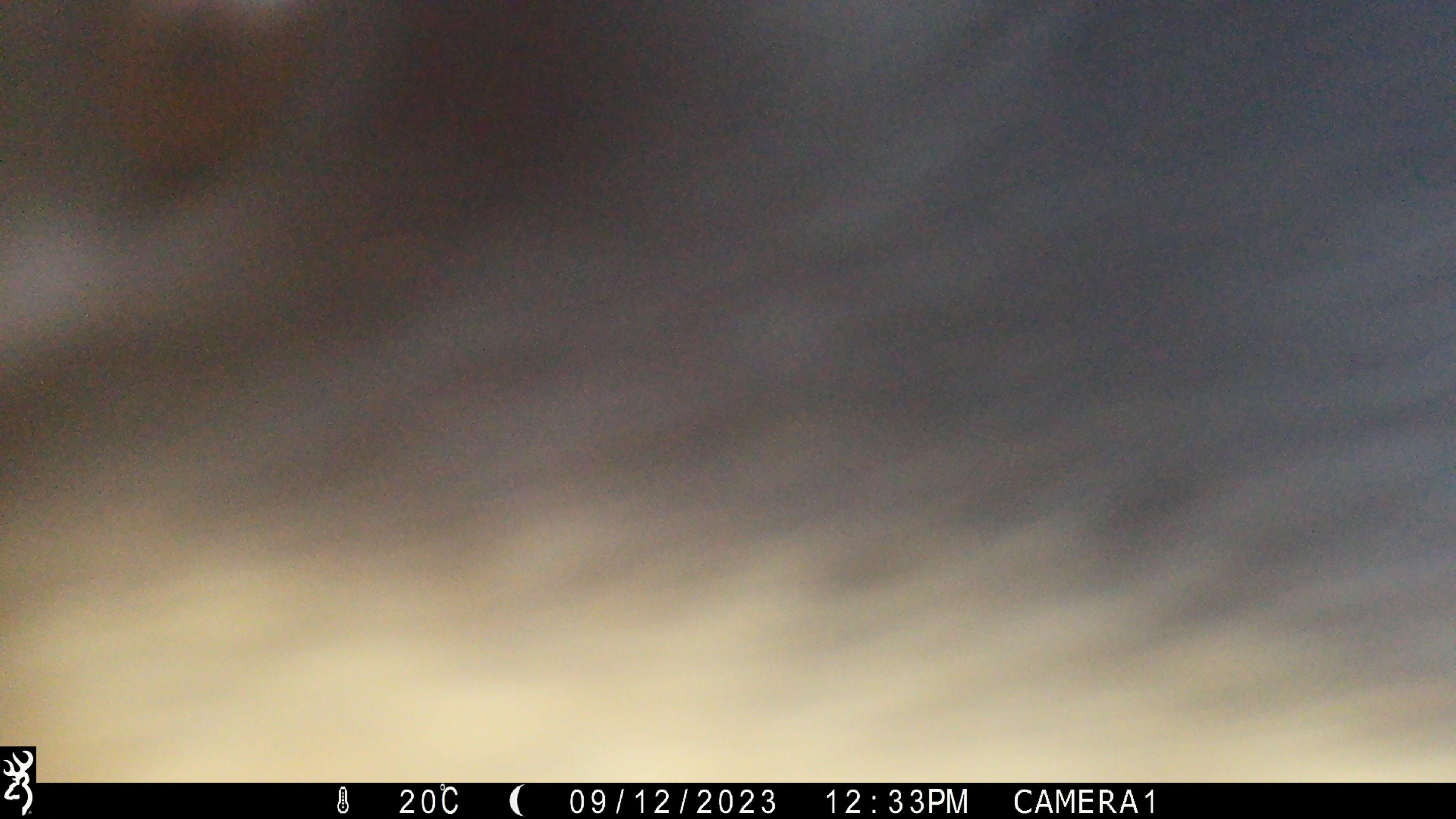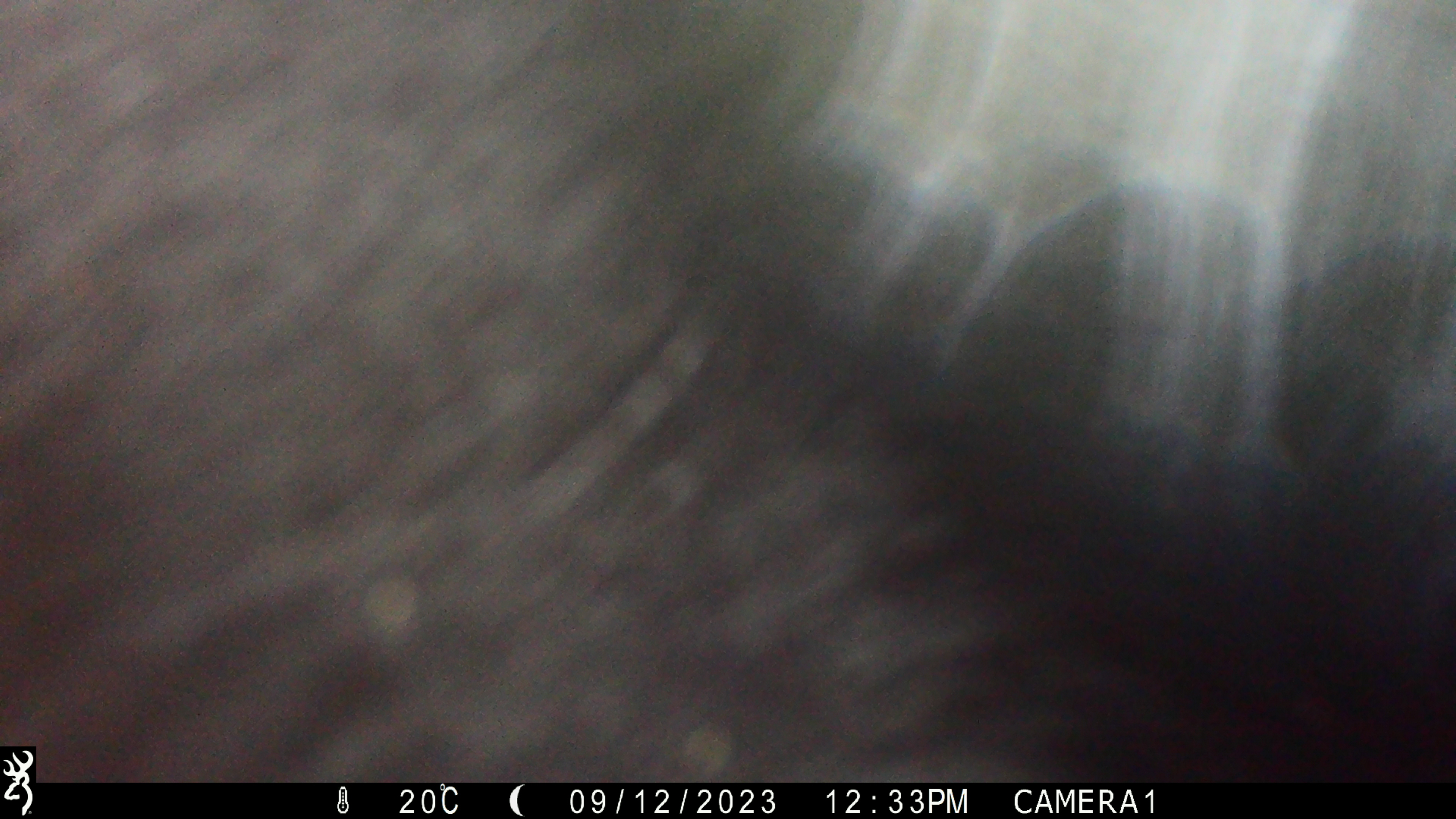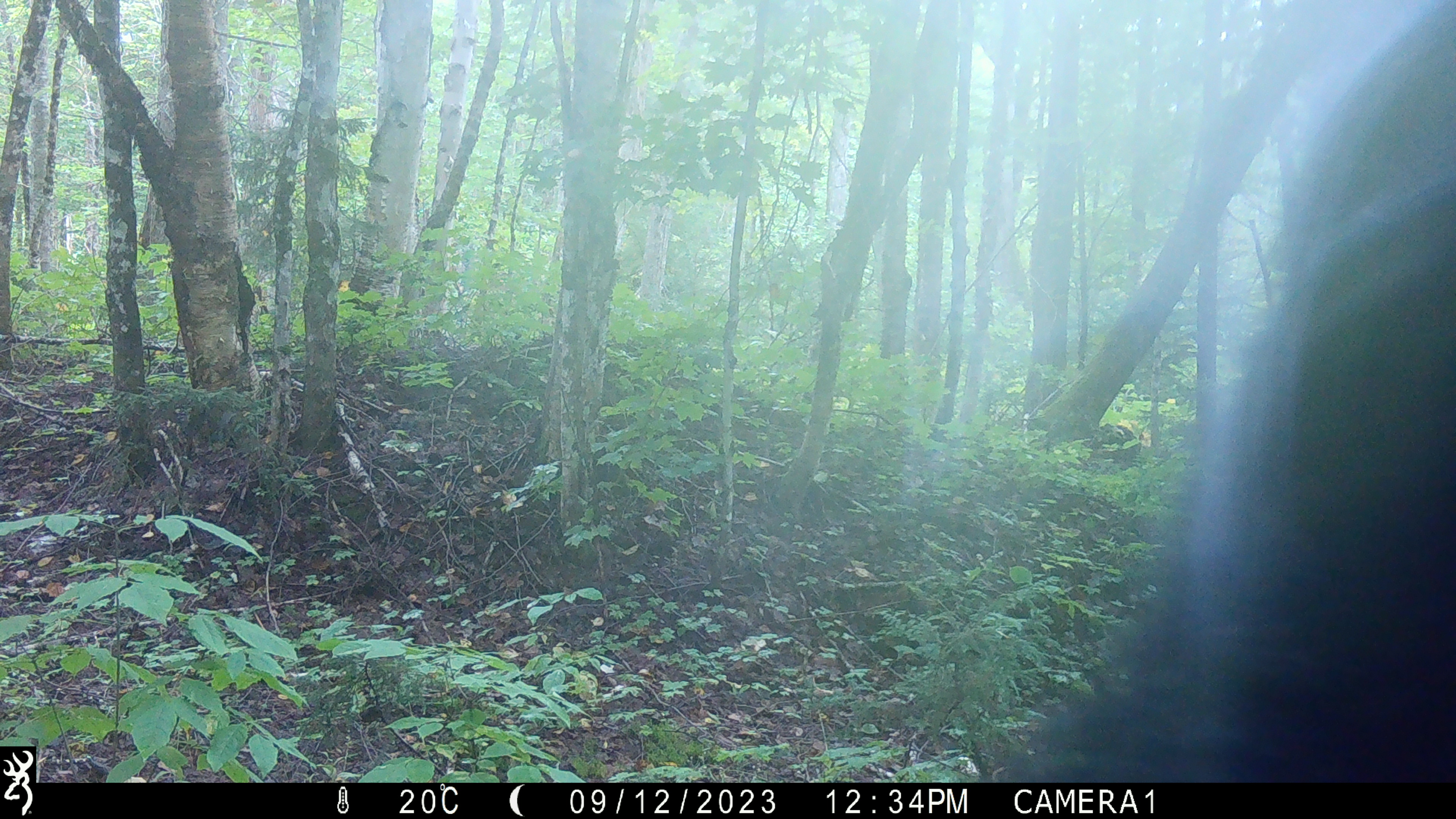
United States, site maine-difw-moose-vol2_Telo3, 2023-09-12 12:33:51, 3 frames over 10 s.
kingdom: Animalia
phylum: Chordata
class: Mammalia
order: Carnivora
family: Ursidae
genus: Ursus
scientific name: Ursus americanus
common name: black bear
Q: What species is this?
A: Black bear (Ursus americanus).